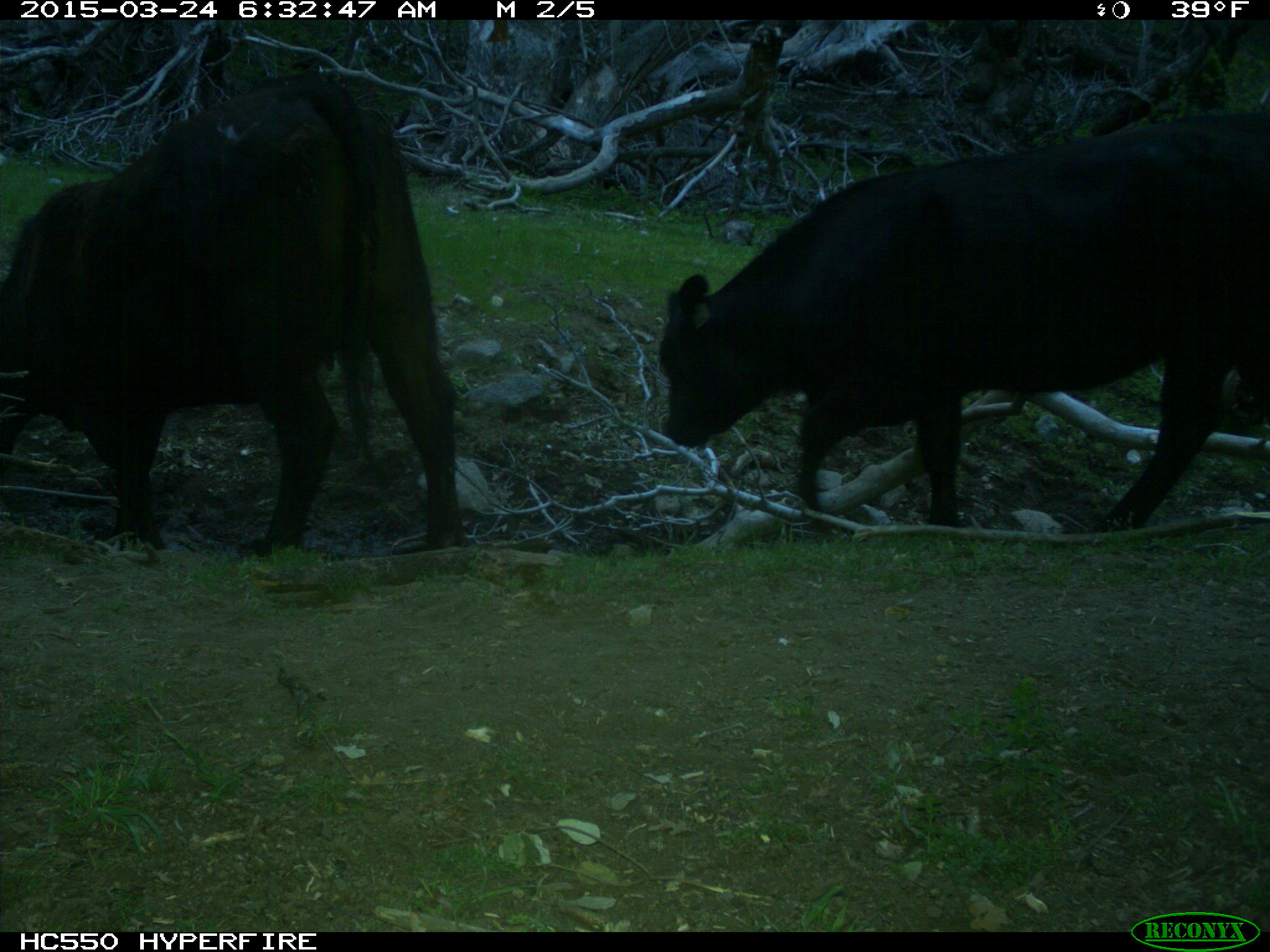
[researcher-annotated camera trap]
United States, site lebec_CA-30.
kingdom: Animalia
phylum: Chordata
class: Mammalia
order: Artiodactyla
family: Bovidae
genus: Bos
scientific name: Bos taurus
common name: domestic cow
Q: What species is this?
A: Bos taurus (domestic cow).